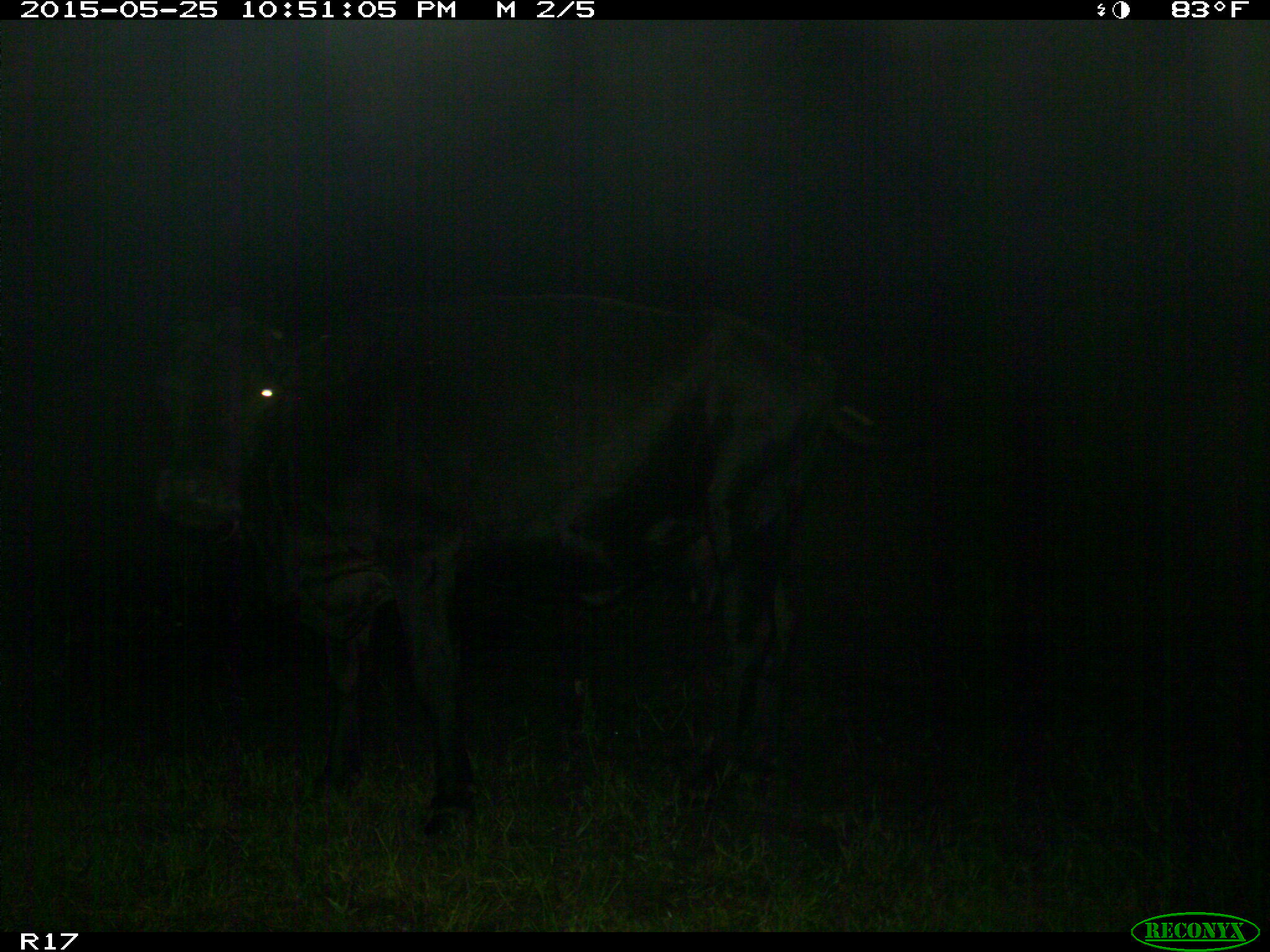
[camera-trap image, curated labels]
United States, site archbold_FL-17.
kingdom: Animalia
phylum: Chordata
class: Mammalia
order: Artiodactyla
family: Bovidae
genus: Bos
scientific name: Bos taurus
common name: domestic cow